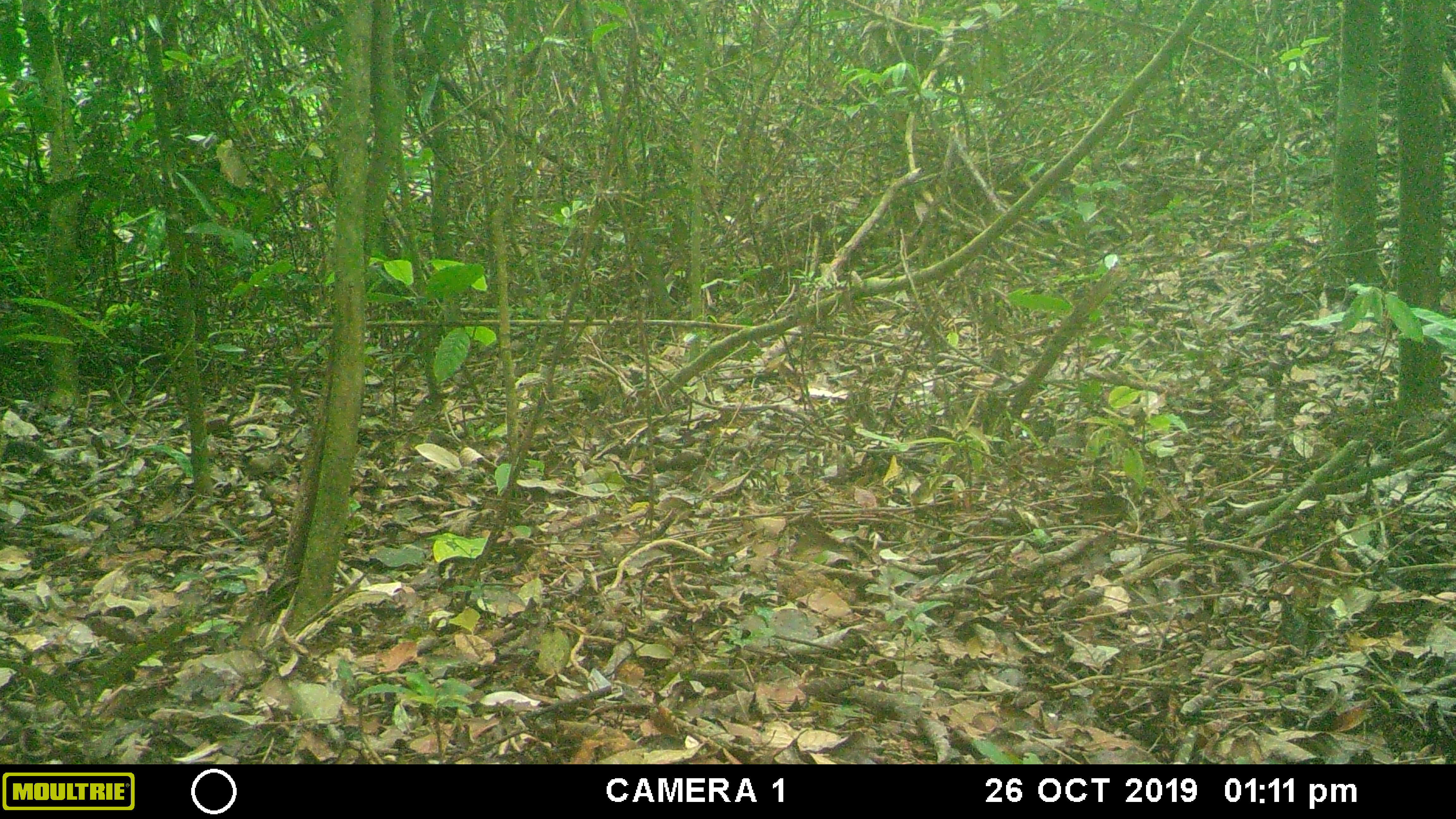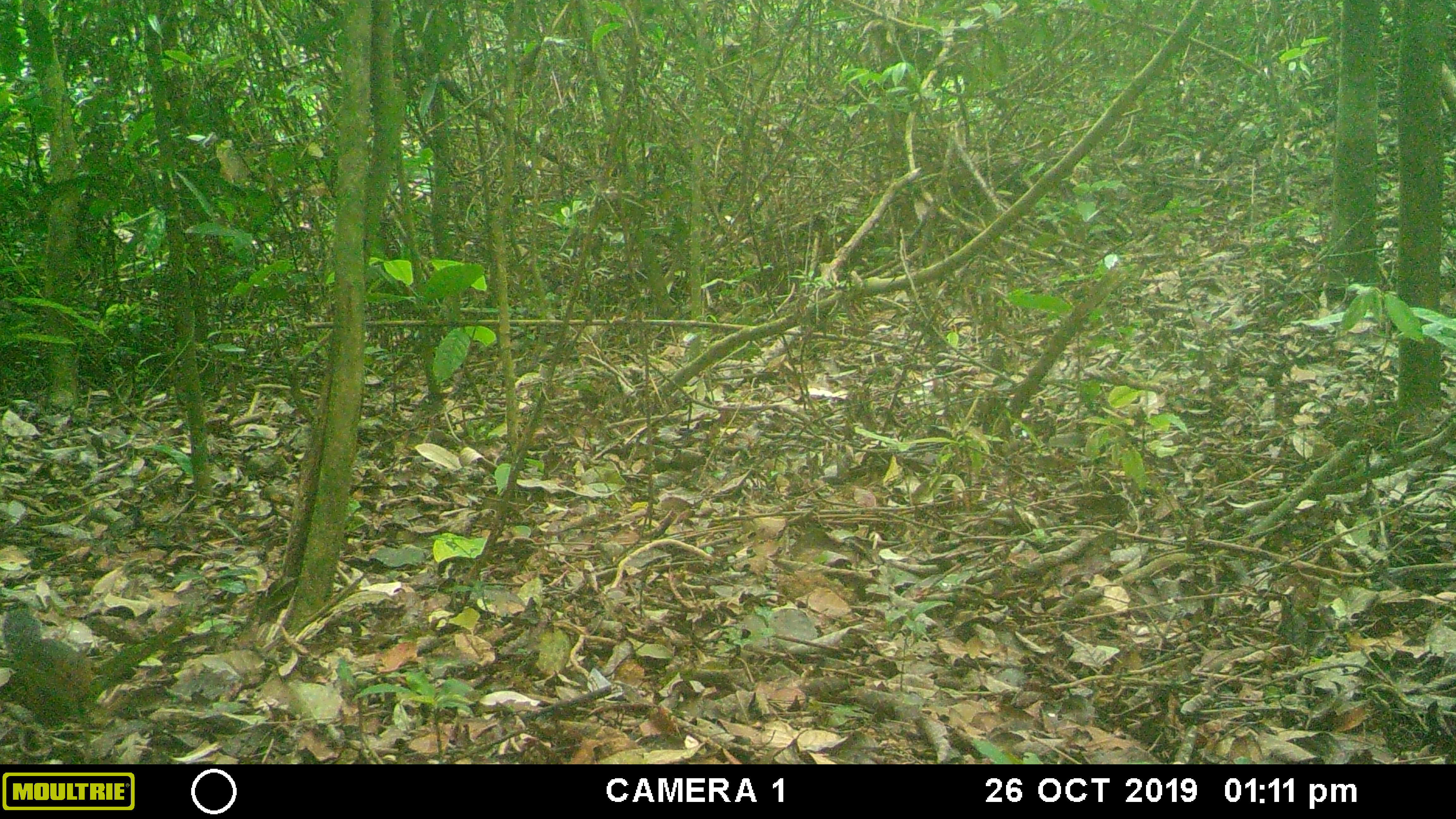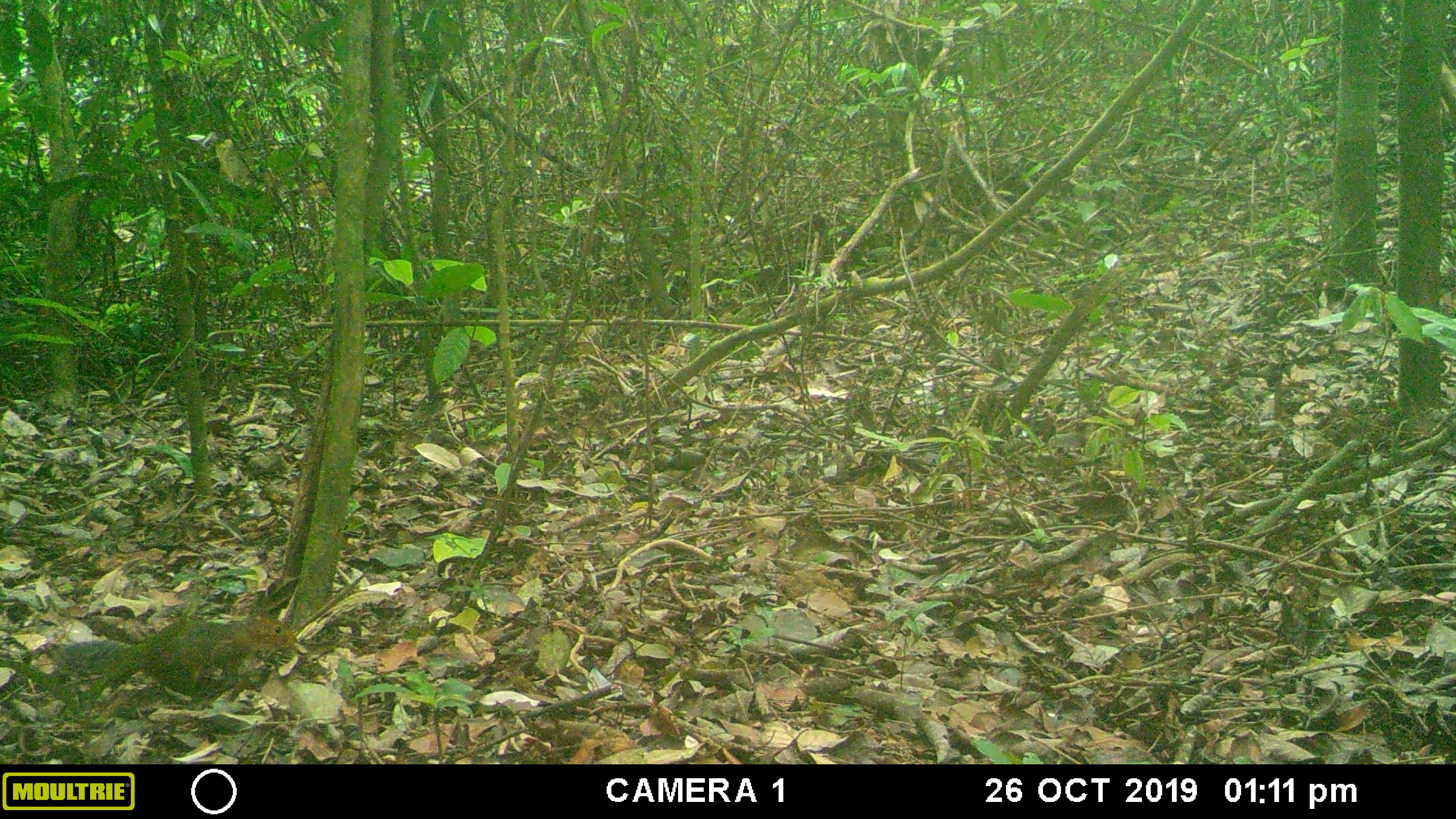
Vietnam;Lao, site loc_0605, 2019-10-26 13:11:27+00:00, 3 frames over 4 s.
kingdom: Animalia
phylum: Chordata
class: Mammalia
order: Rodentia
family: Sciuridae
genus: Dremomys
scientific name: Dremomys rufigenis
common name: red-cheeked squirrel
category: red cheeked squirrel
Red cheeked squirrel (red-cheeked squirrel) (Dremomys rufigenis). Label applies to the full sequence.